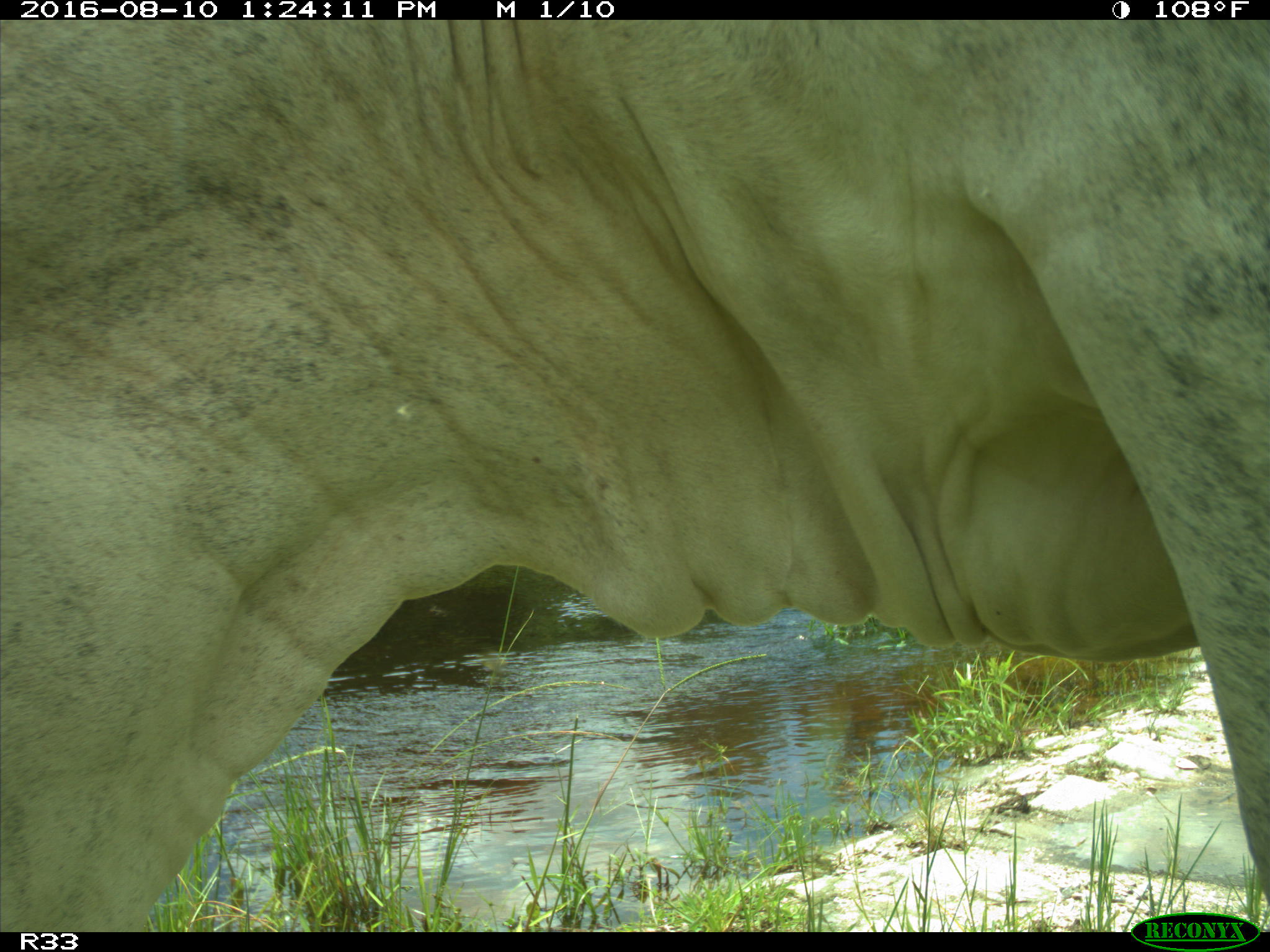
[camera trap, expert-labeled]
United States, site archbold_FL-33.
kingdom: Animalia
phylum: Chordata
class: Mammalia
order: Artiodactyla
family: Bovidae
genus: Bos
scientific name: Bos taurus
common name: domestic cow